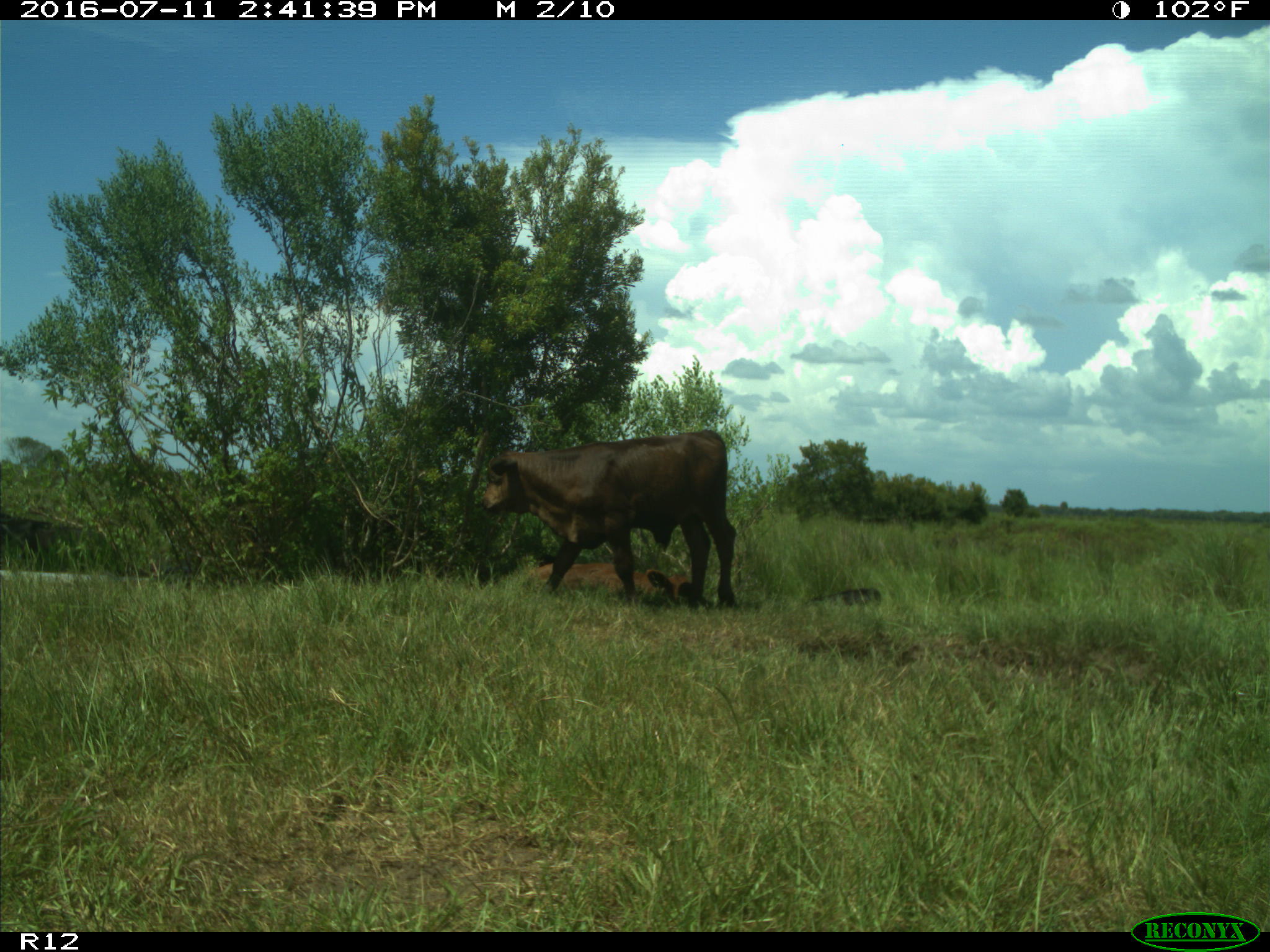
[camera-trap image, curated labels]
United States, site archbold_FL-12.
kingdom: Animalia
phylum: Chordata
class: Mammalia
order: Artiodactyla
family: Bovidae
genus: Bos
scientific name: Bos taurus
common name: domestic cow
Bos taurus (domestic cow).